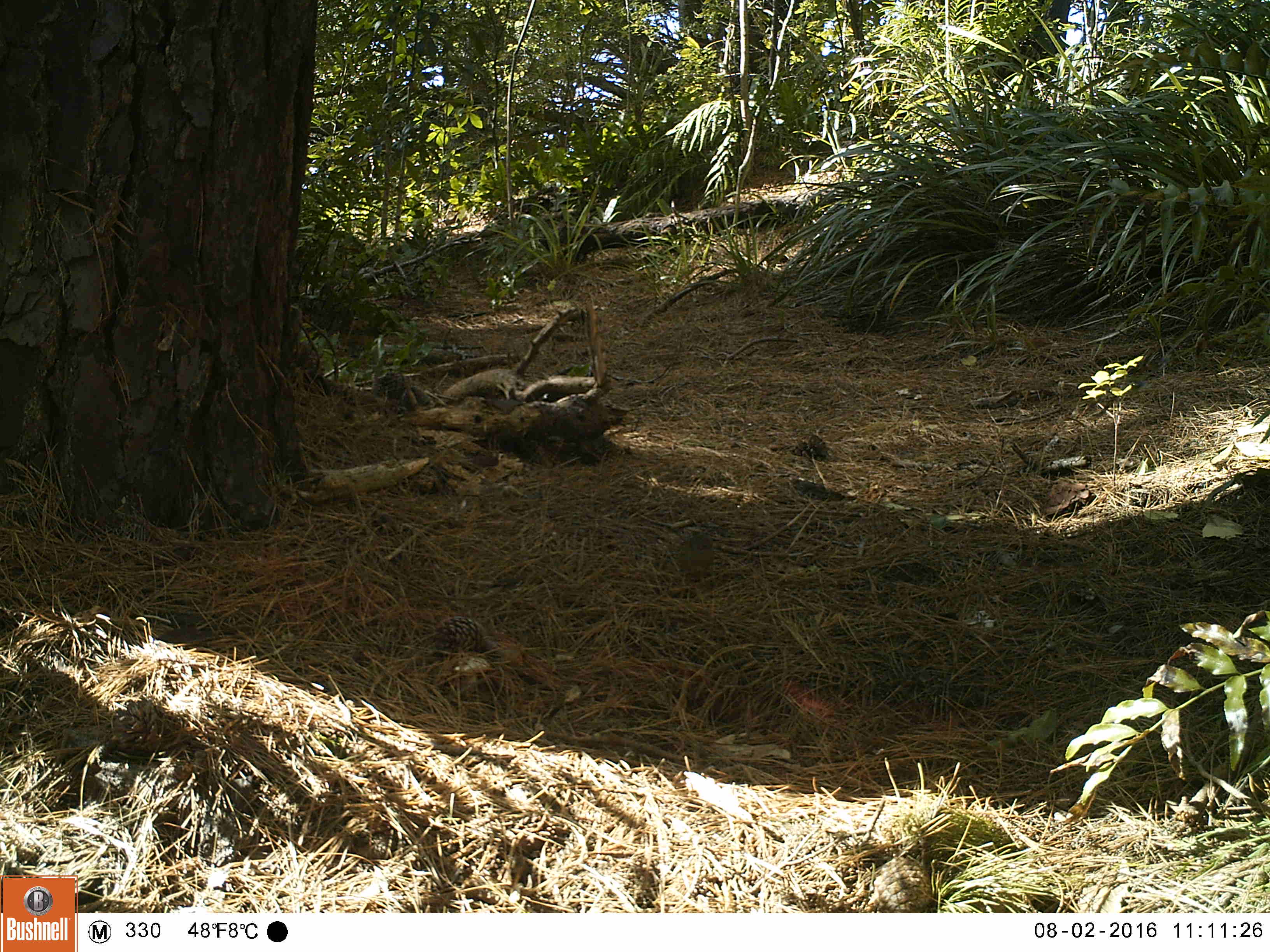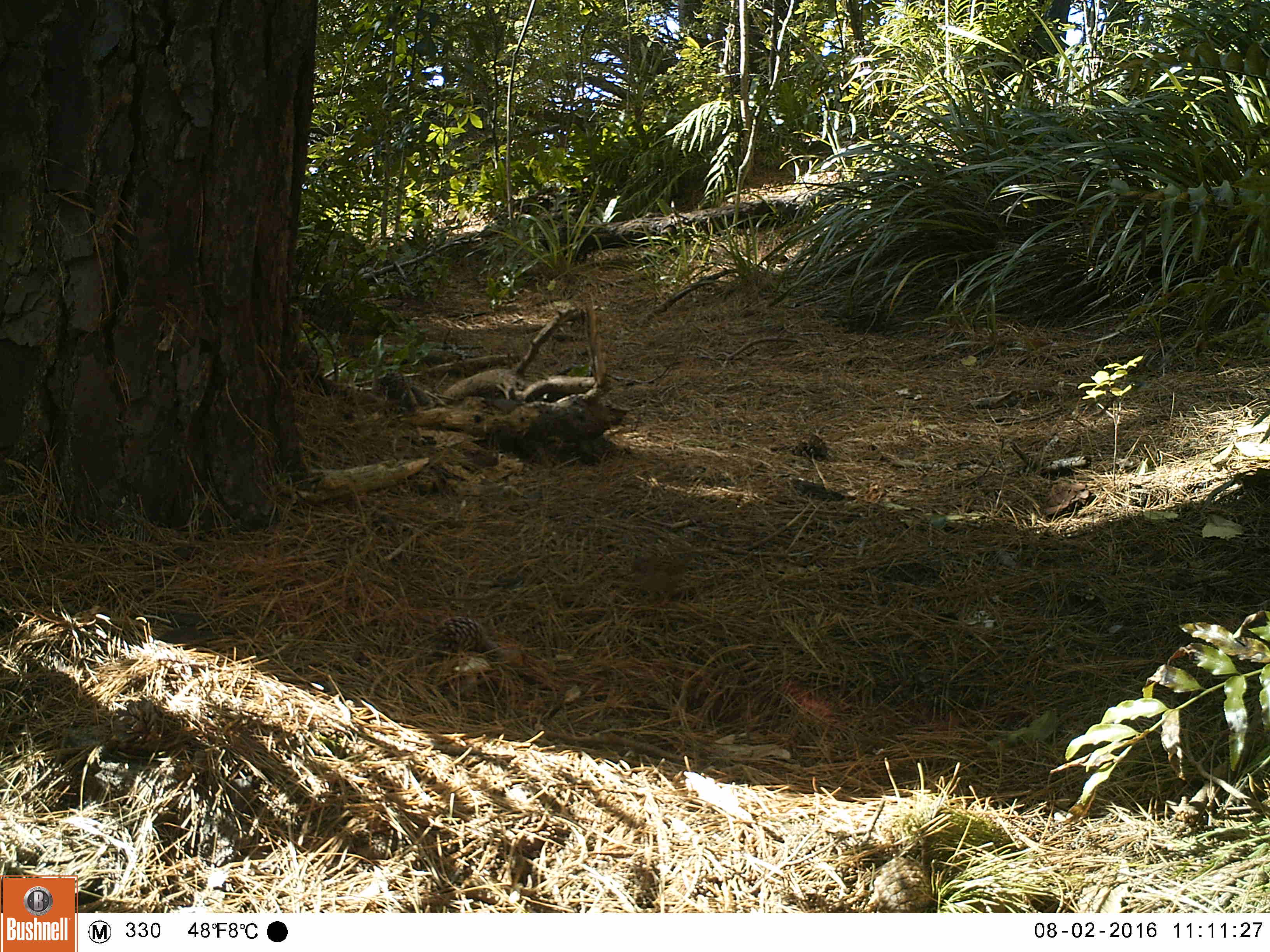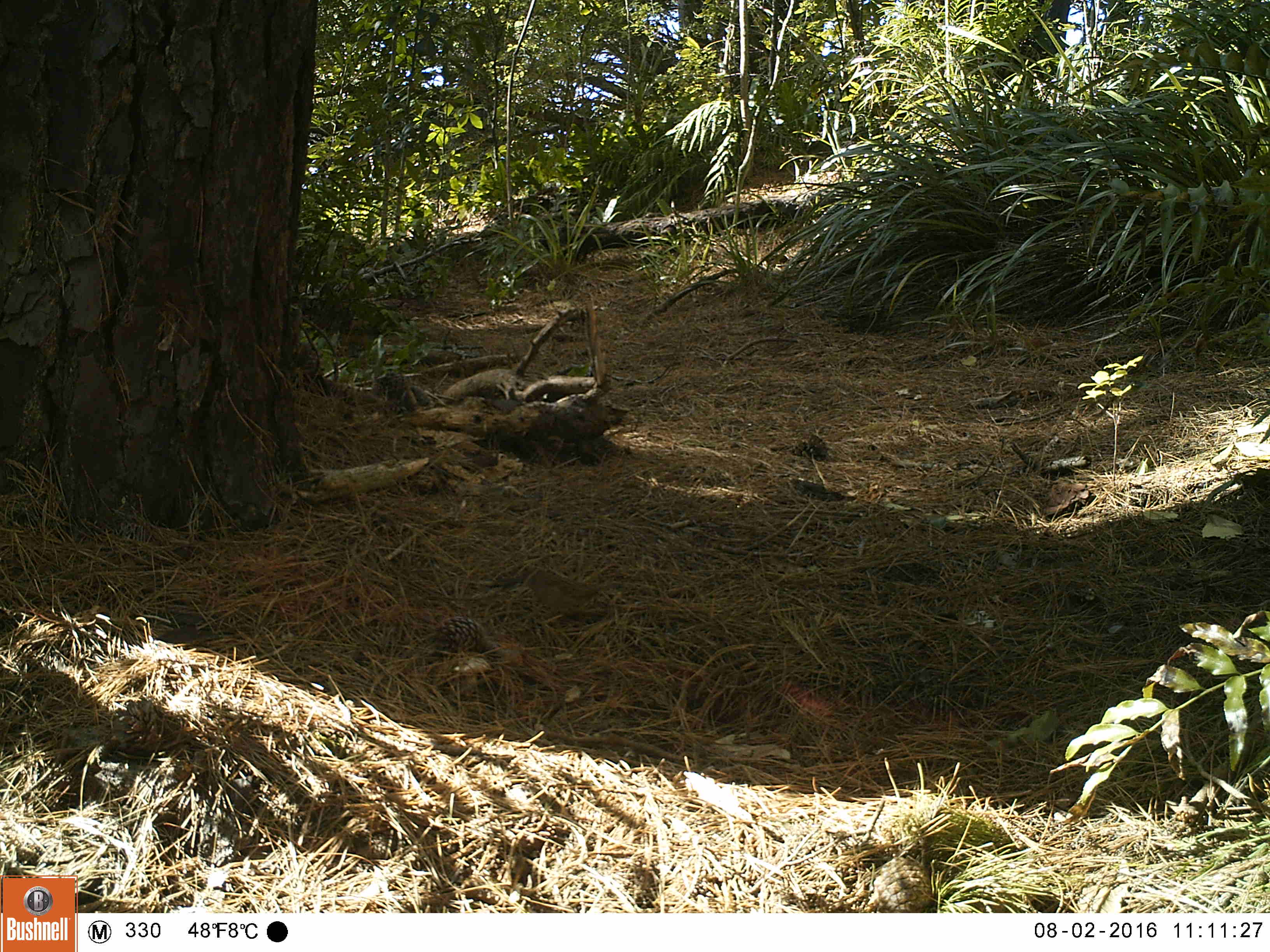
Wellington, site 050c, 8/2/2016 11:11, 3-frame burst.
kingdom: Animalia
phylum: Chordata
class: Aves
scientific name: Aves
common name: bird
Bird (Aves).